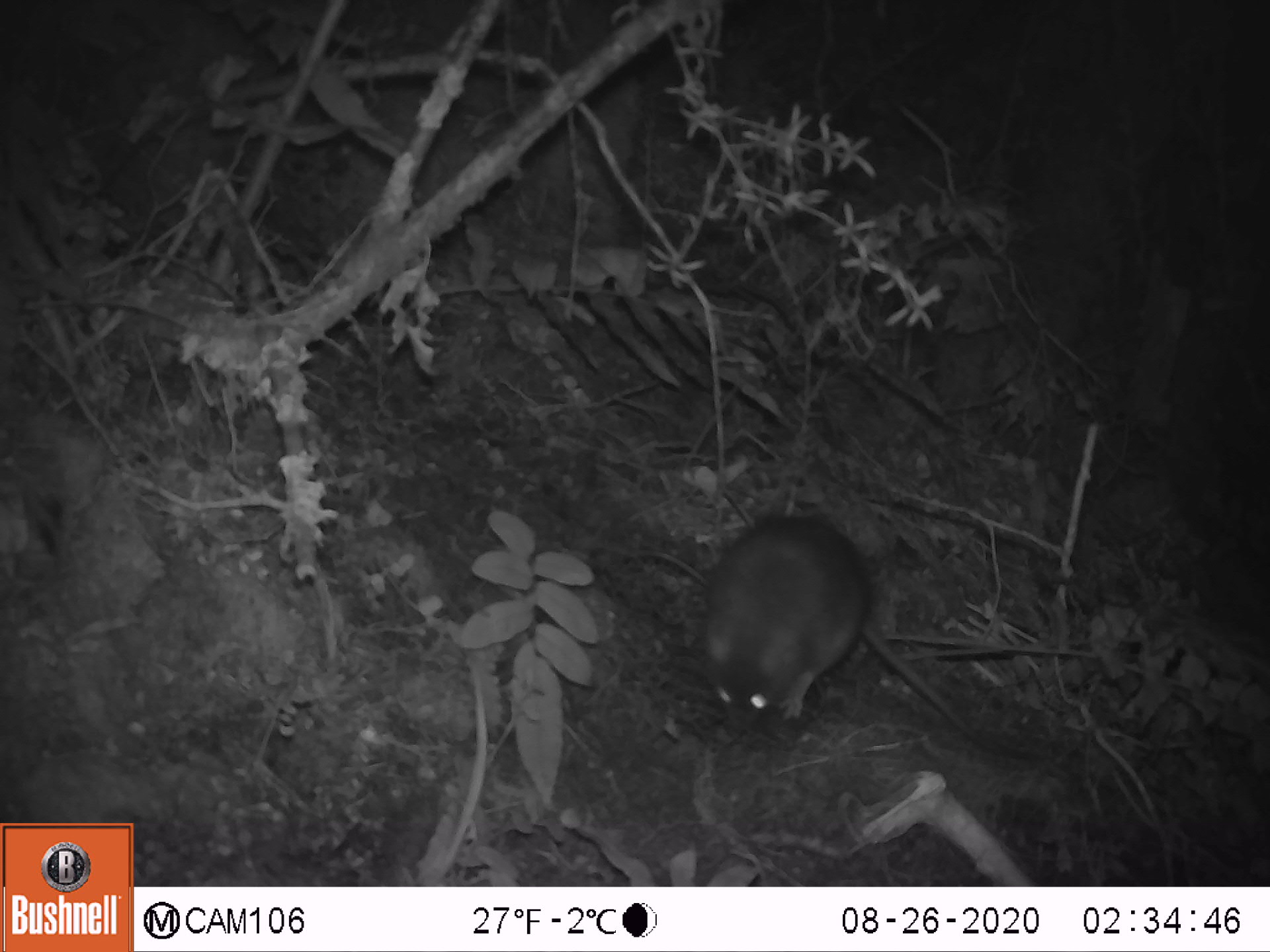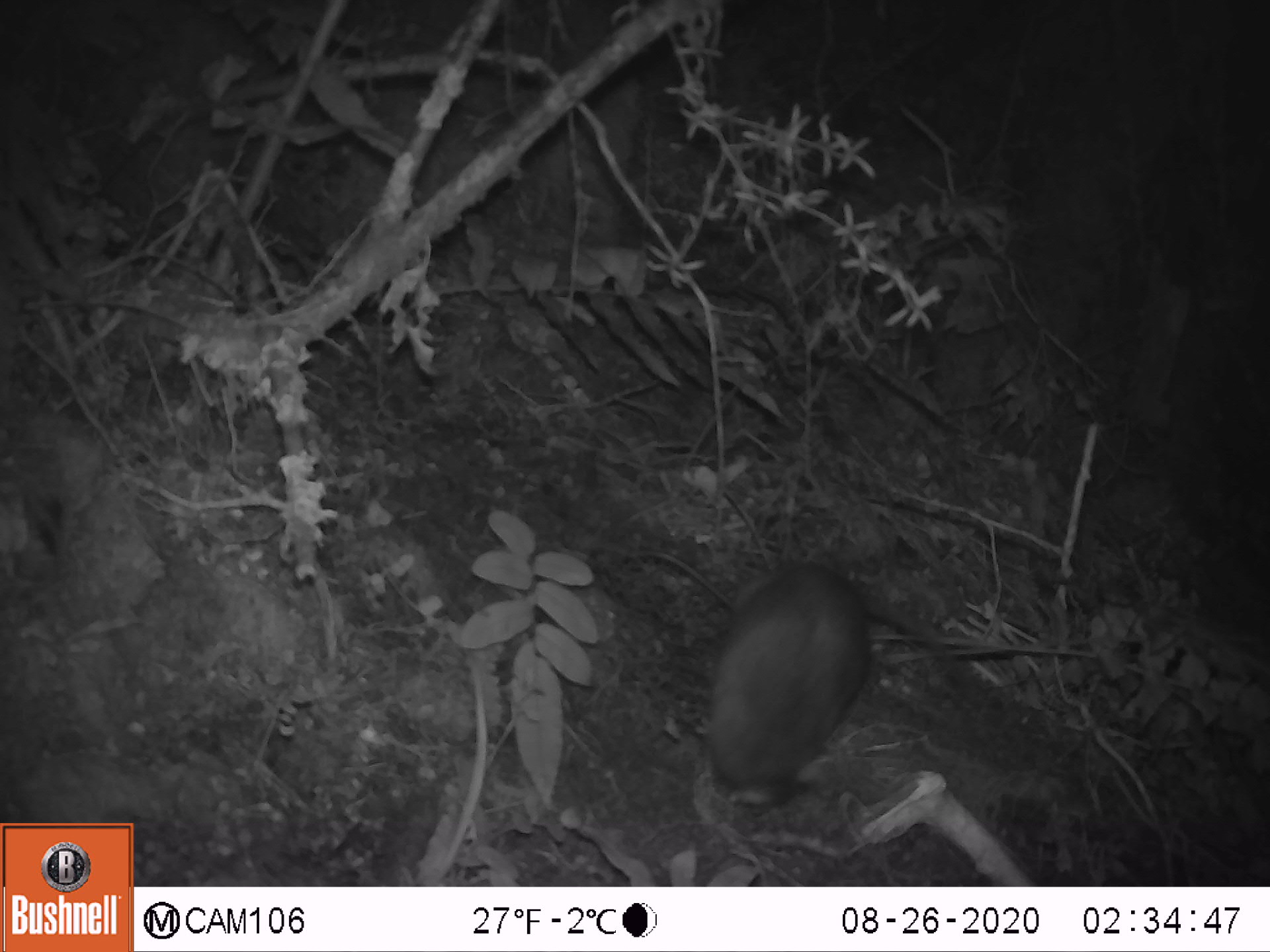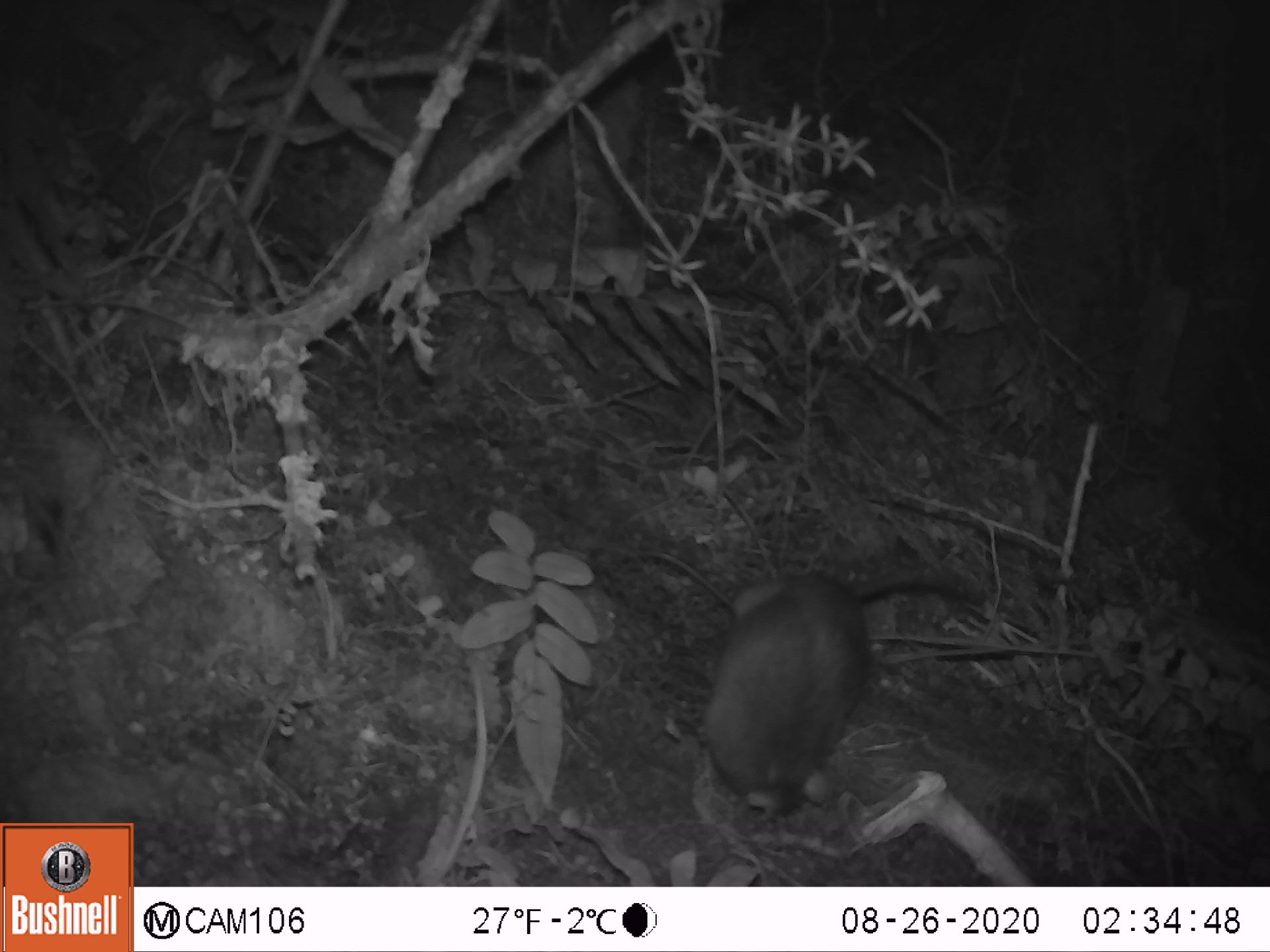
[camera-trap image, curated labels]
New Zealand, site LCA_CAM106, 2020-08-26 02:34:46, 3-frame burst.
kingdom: Animalia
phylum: Chordata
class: Mammalia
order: Rodentia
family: Muridae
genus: Rattus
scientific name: Rattus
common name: rat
Rat (Rattus).